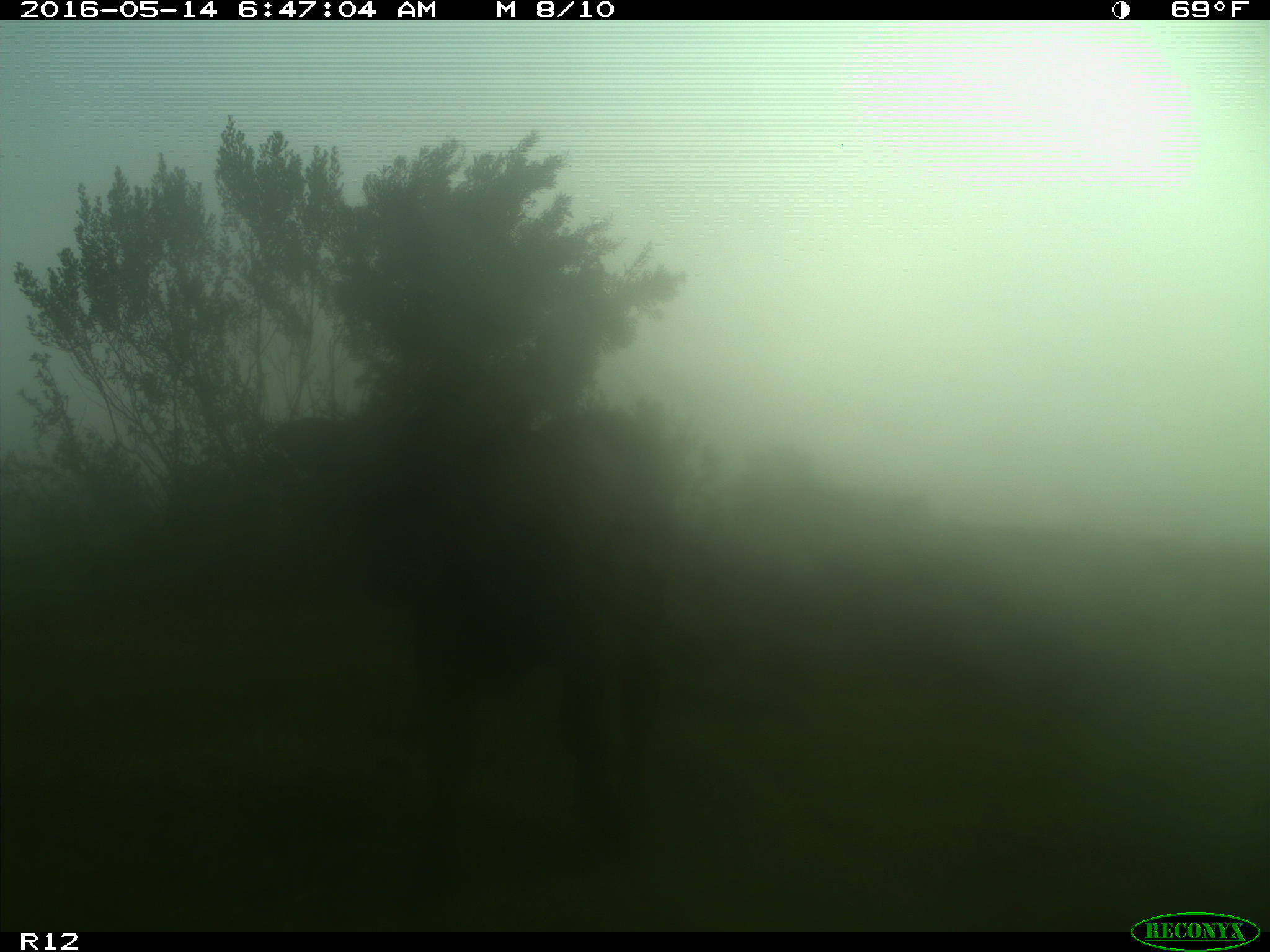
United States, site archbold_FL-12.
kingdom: Animalia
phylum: Chordata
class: Mammalia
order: Artiodactyla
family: Bovidae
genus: Bos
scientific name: Bos taurus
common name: domestic cow